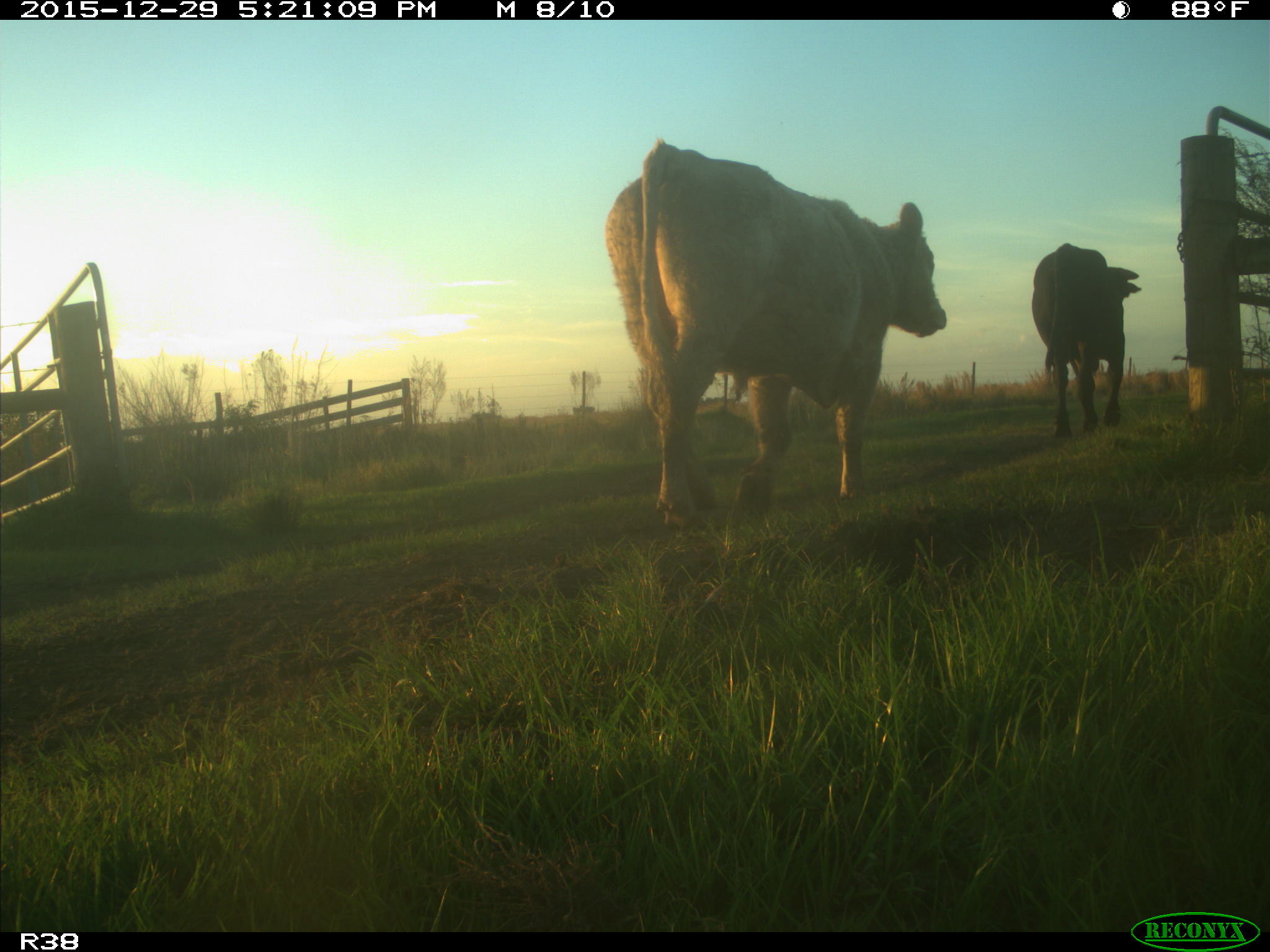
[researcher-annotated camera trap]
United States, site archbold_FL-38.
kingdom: Animalia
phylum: Chordata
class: Mammalia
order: Artiodactyla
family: Bovidae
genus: Bos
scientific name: Bos taurus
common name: domestic cow